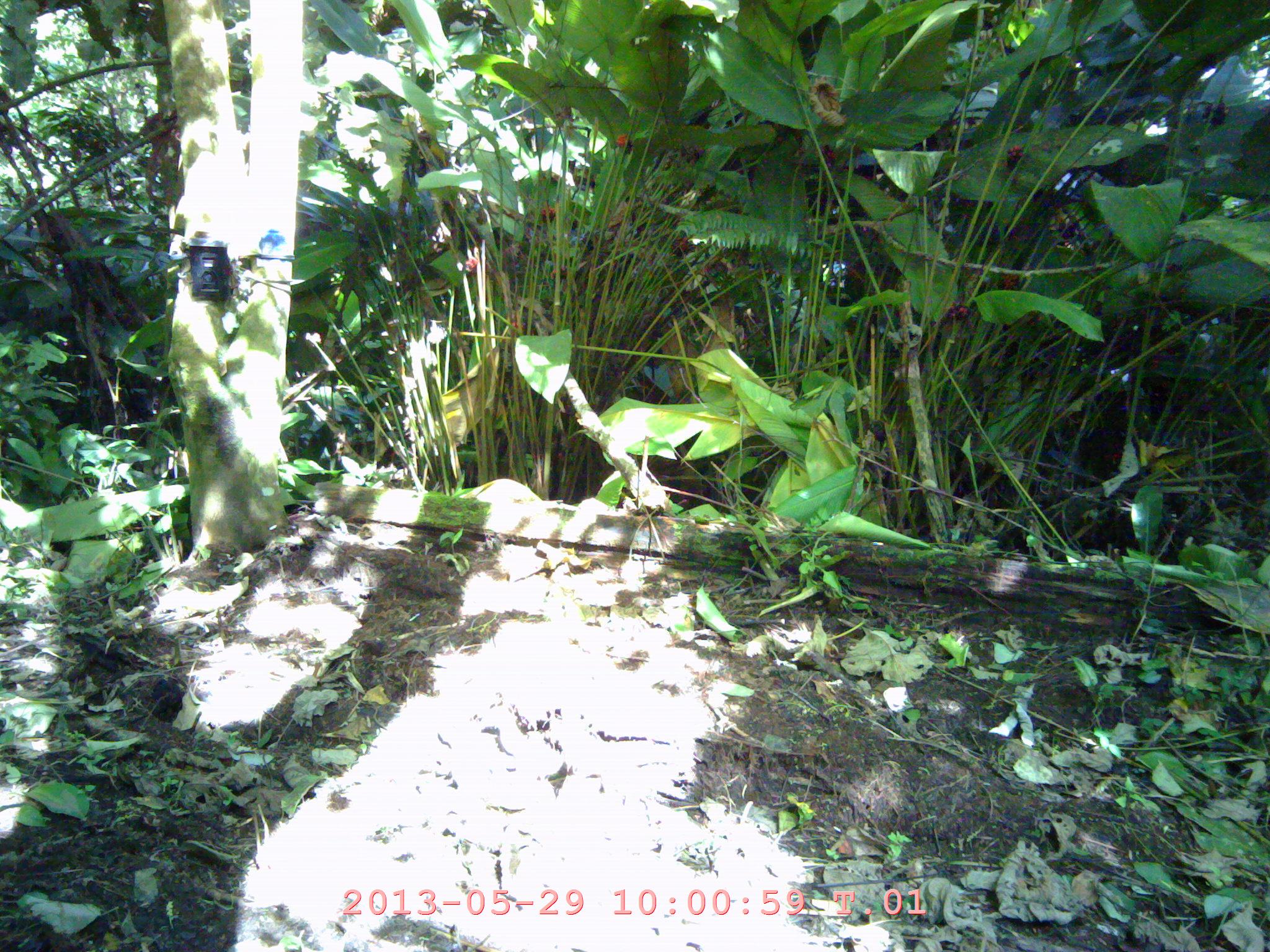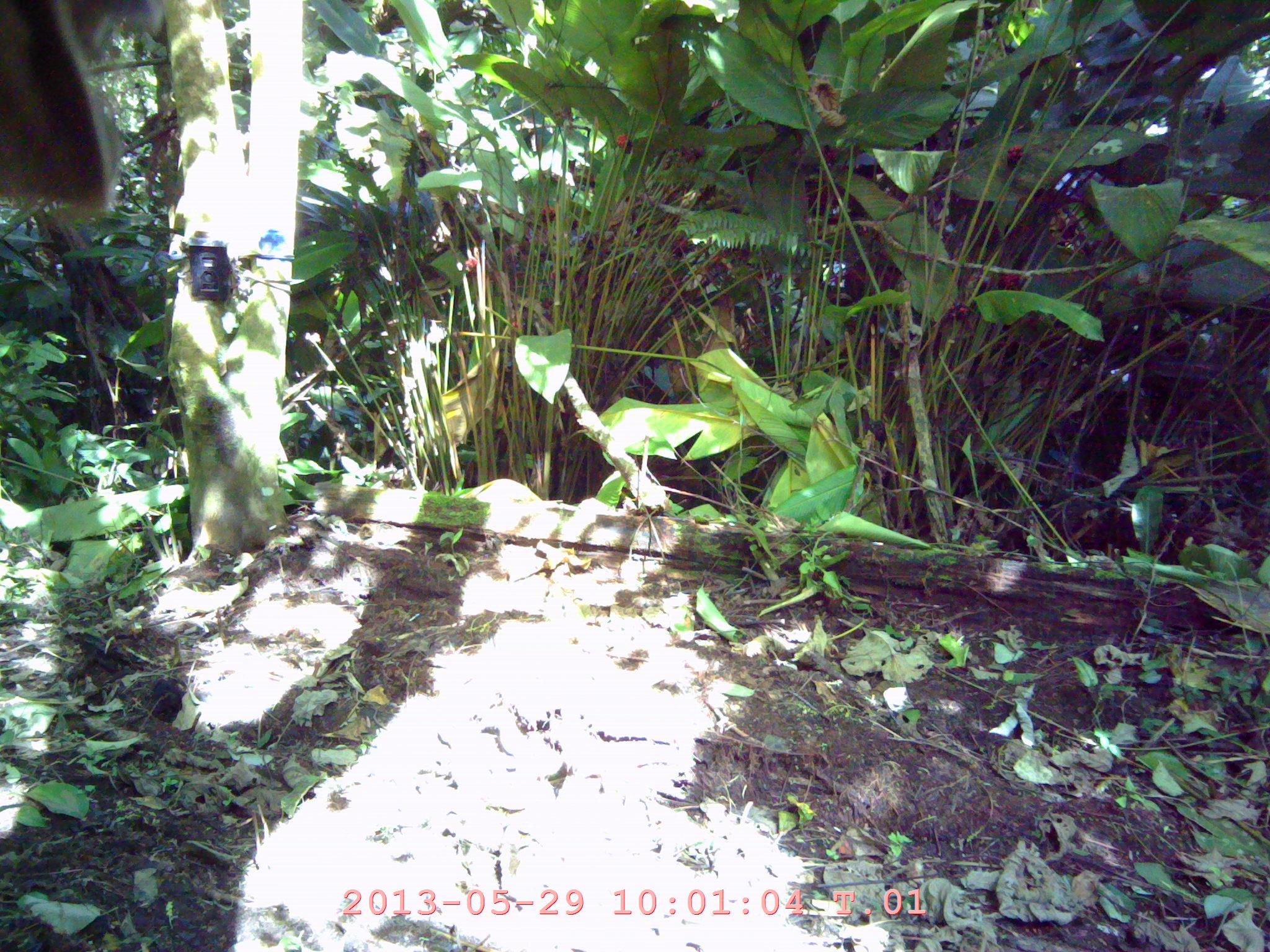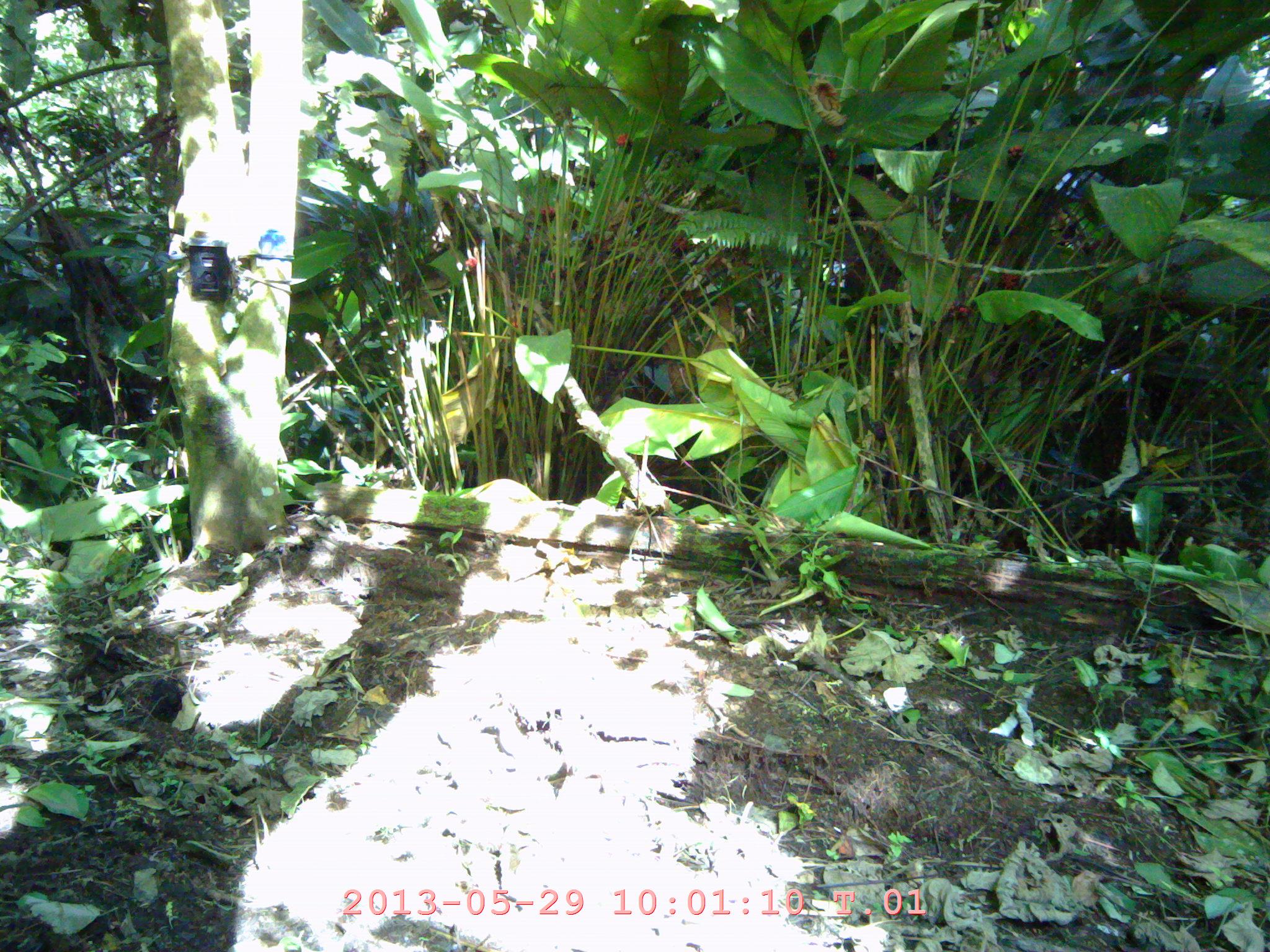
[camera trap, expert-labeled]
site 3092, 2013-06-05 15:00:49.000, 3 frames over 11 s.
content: unidentified animal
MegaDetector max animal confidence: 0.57